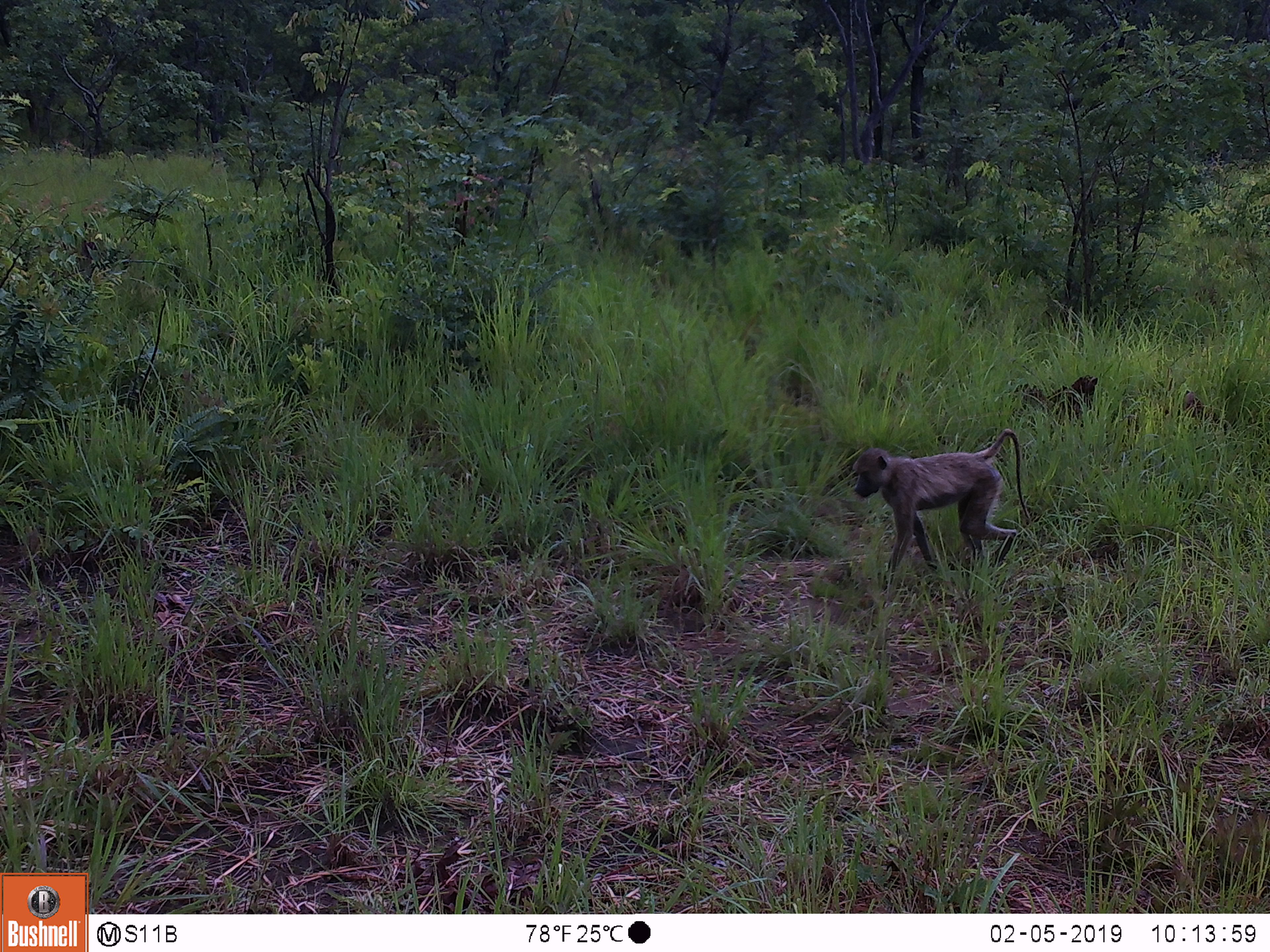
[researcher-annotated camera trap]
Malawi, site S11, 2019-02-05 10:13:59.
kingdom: Animalia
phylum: Chordata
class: Mammalia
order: Primates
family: Cercopithecidae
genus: Papio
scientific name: Papio cynocephalus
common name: yellow baboon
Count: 1.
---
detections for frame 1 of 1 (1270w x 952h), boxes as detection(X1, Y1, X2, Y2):
yellow baboon: detection(838, 416, 1035, 579)